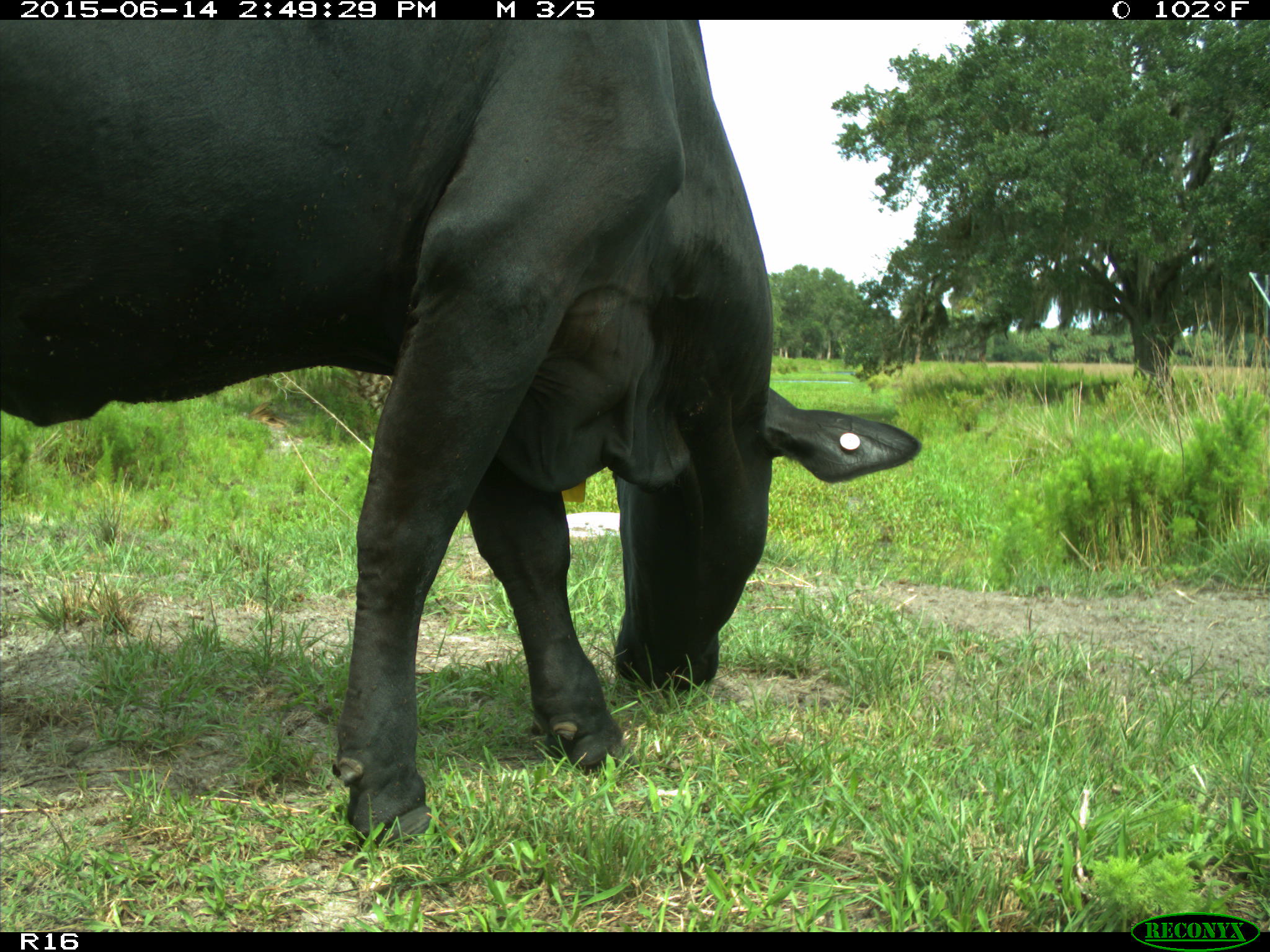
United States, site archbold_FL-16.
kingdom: Animalia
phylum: Chordata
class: Mammalia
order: Artiodactyla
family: Bovidae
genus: Bos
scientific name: Bos taurus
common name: domestic cow